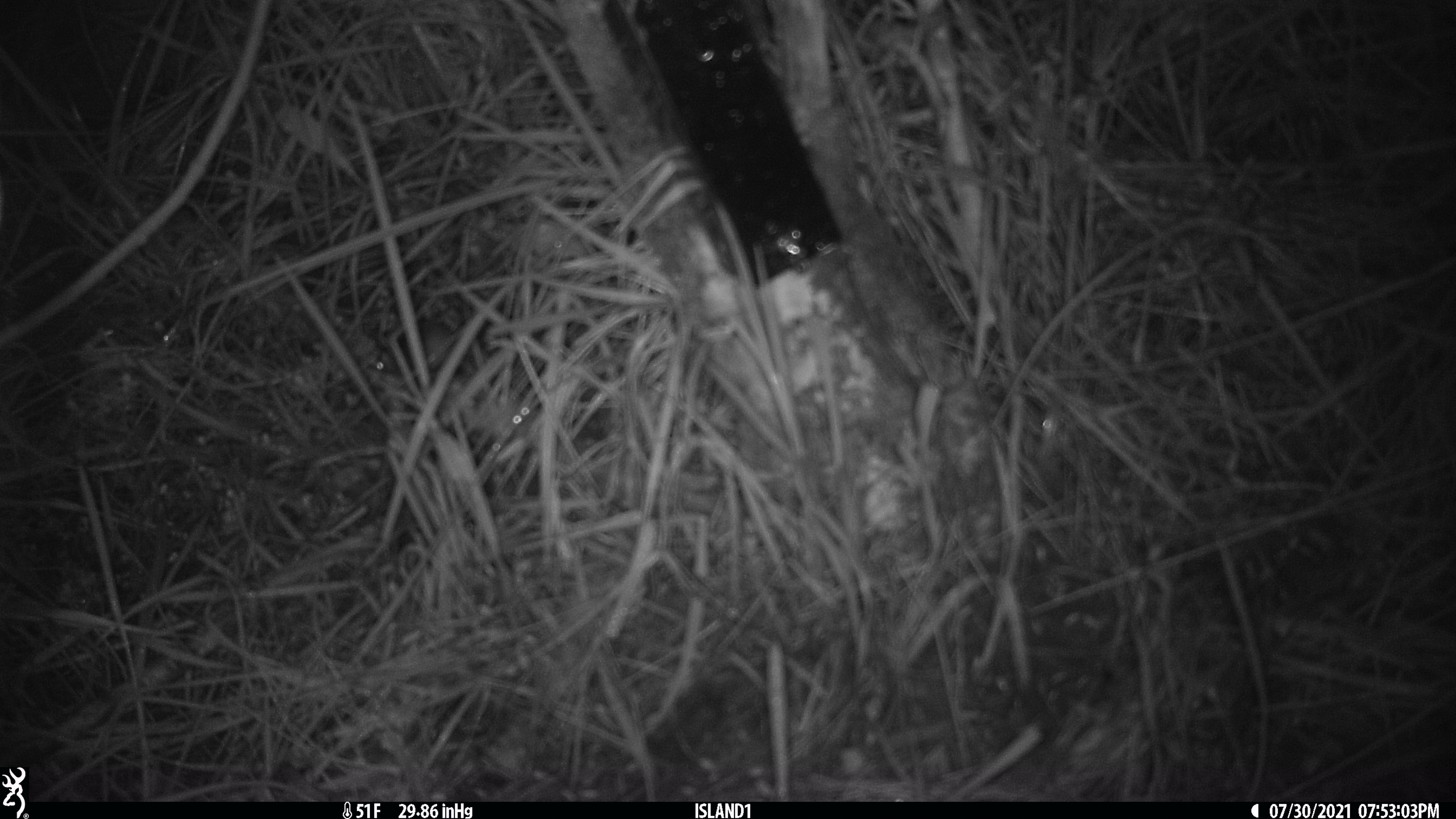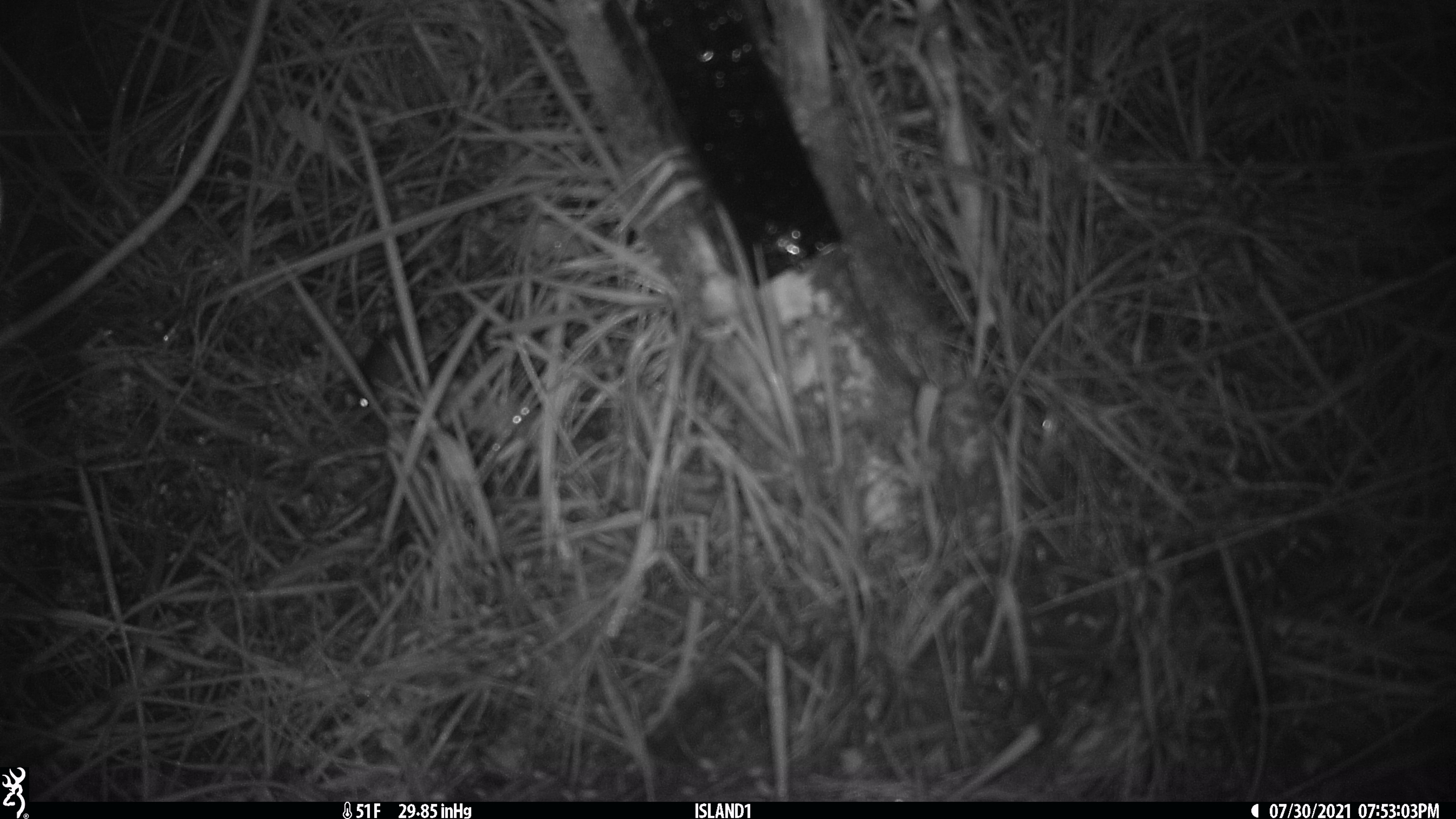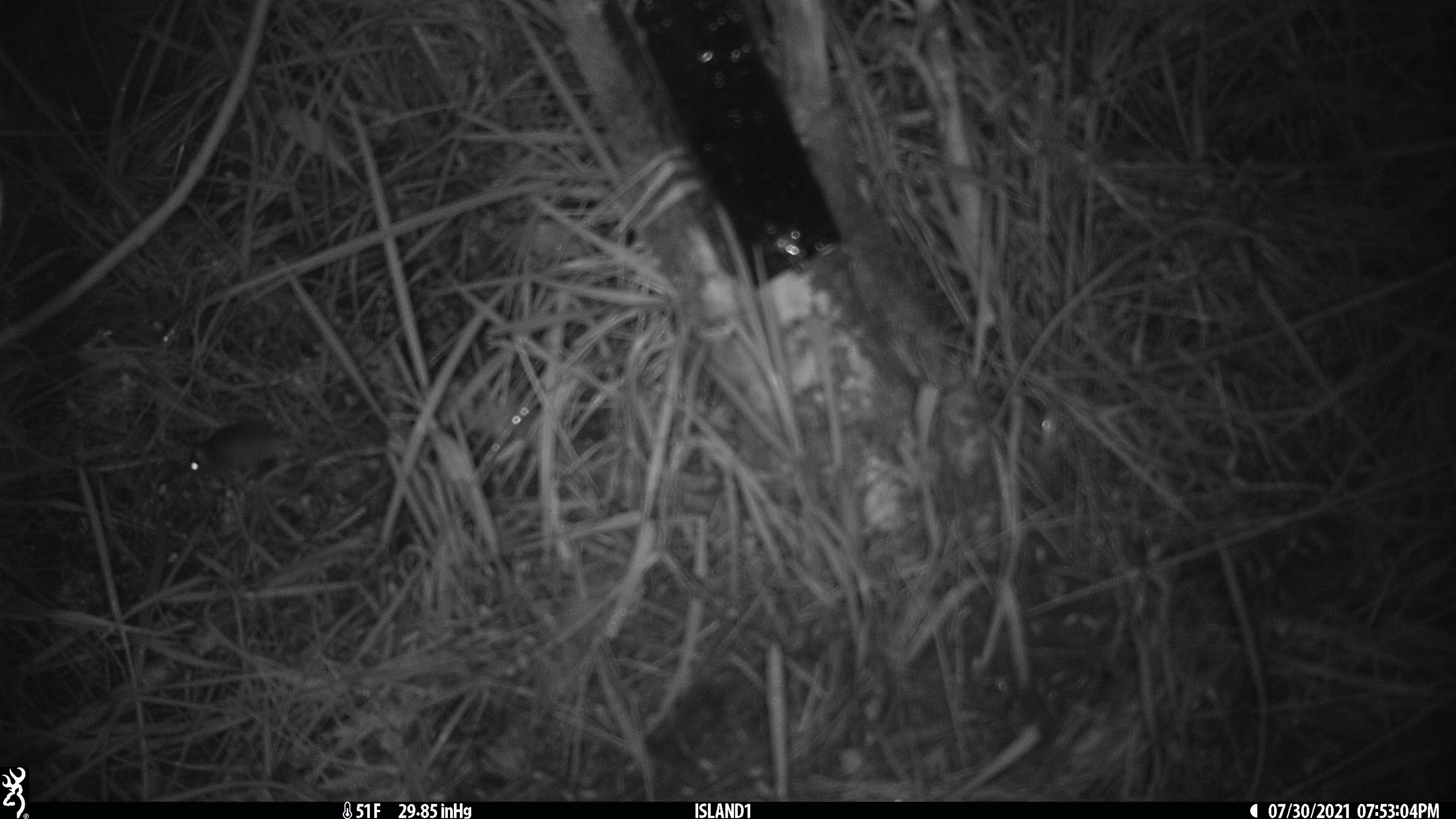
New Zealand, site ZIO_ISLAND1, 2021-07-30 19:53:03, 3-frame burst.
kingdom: Animalia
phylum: Chordata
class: Mammalia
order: Rodentia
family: Muridae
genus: Mus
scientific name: Mus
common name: mouse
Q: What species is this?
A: Mouse (Mus).